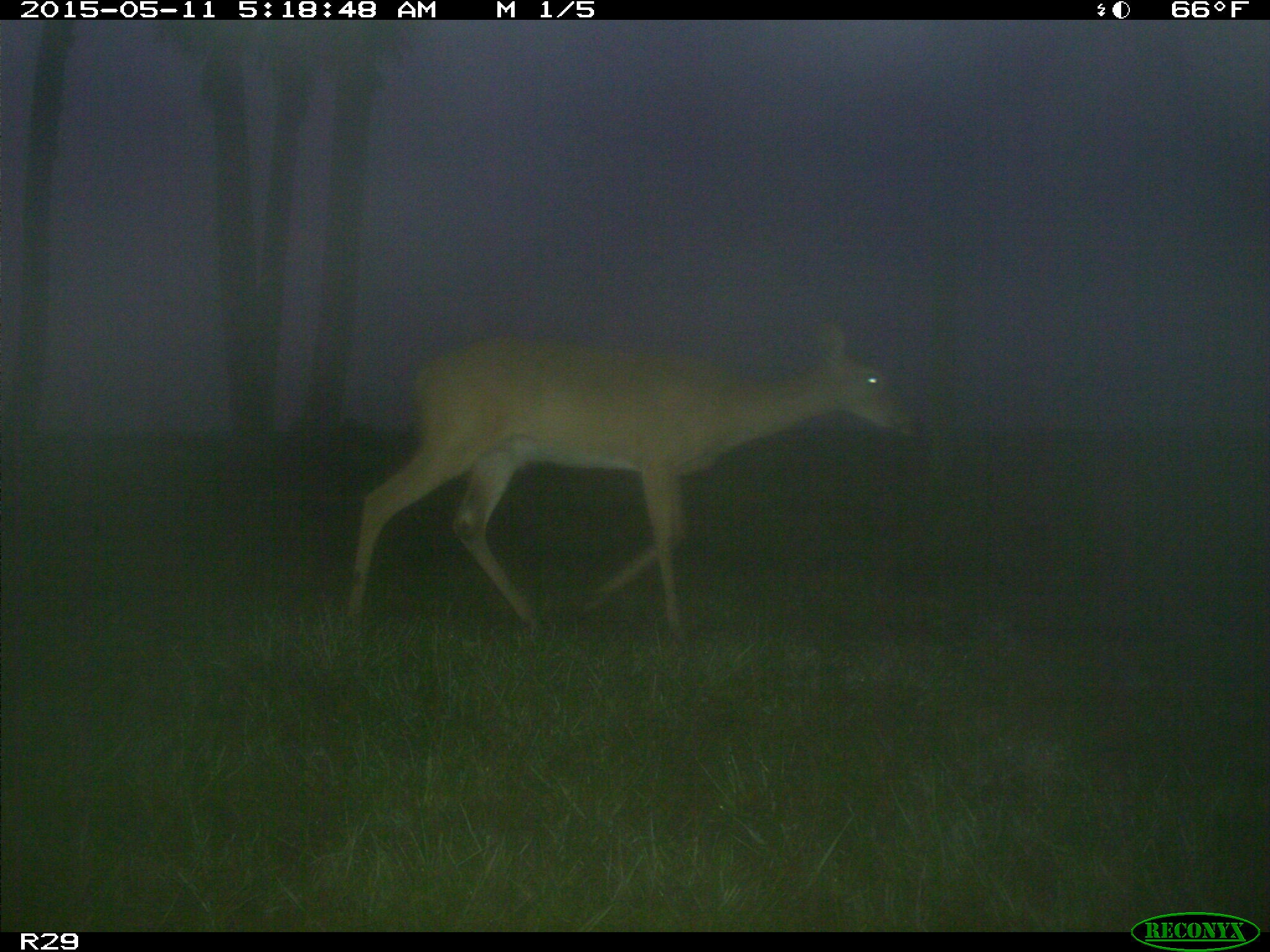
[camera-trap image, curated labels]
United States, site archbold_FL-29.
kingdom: Animalia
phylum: Chordata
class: Mammalia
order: Artiodactyla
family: Cervidae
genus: Odocoileus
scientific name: Odocoileus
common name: deer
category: unidentified deer